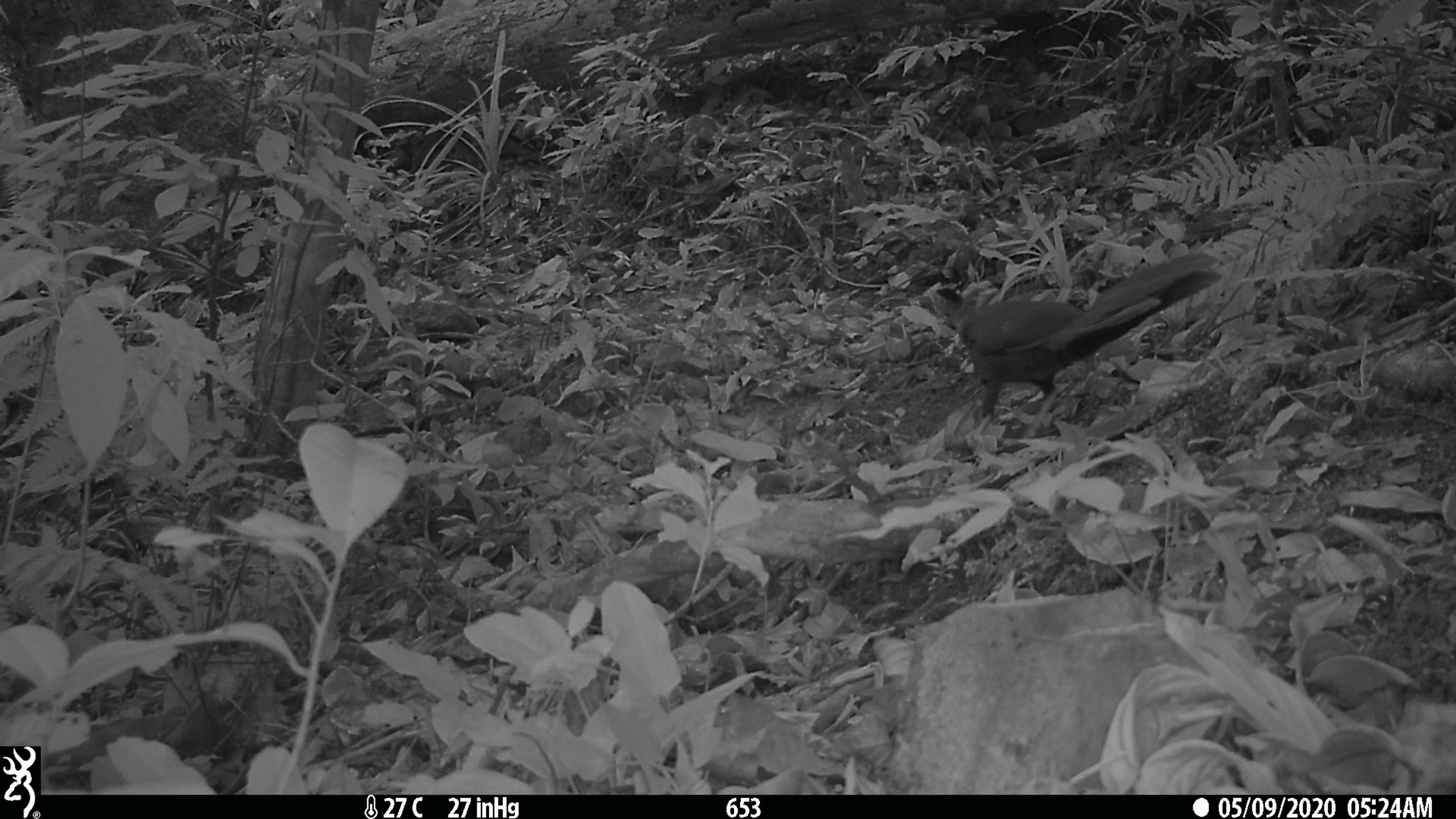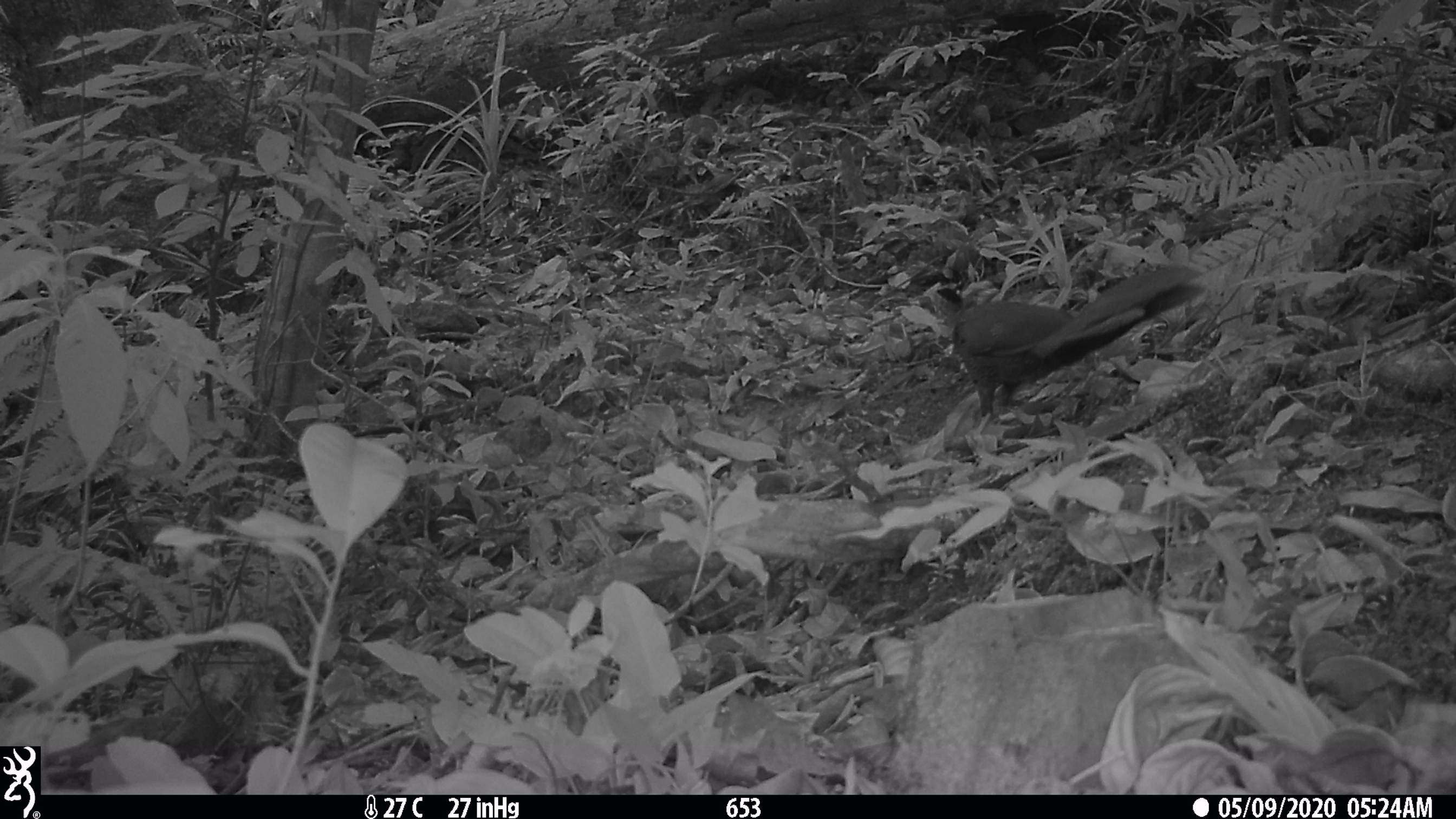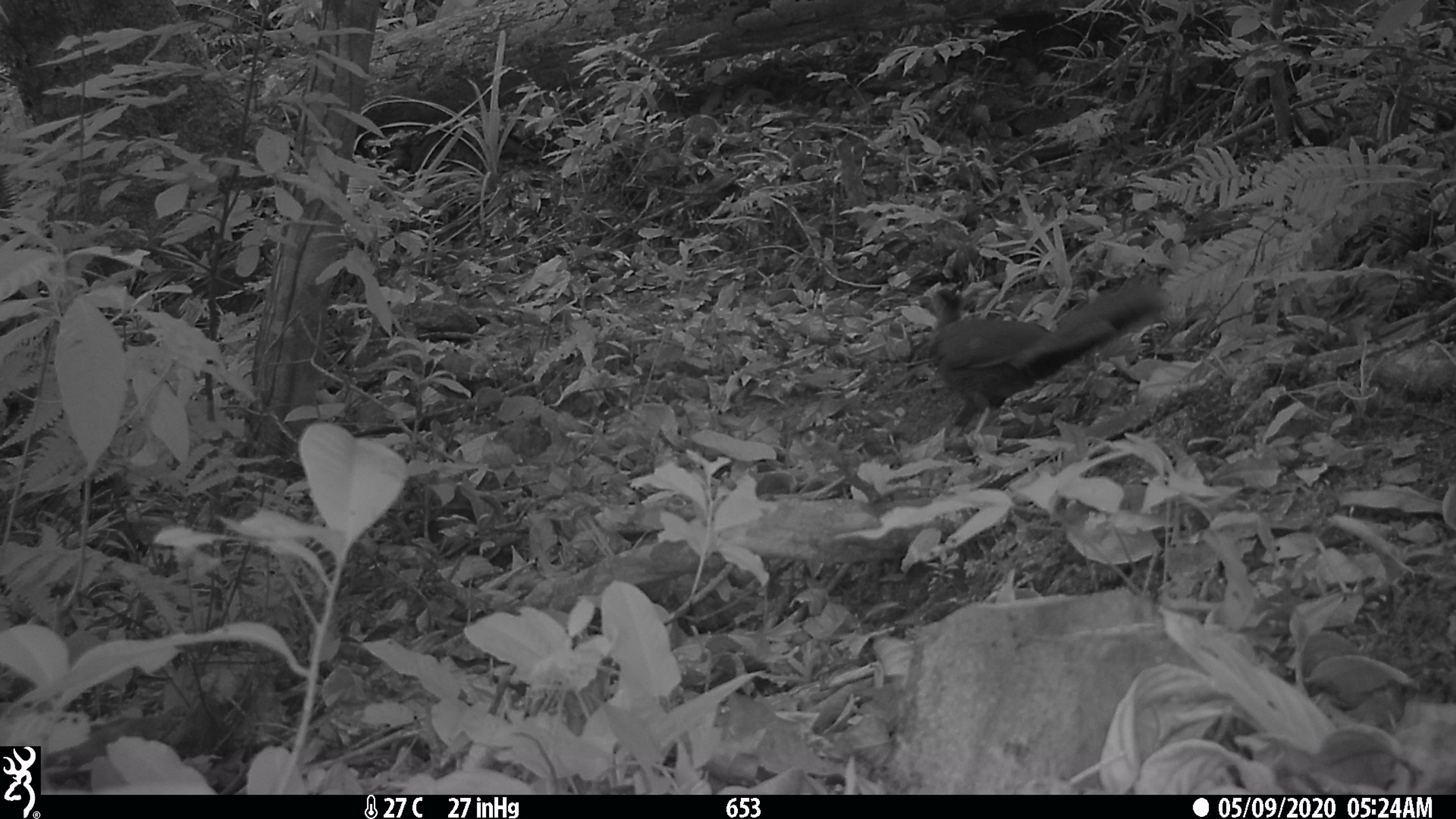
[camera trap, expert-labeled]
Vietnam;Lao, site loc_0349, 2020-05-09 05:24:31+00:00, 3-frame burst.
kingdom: Animalia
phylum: Chordata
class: Aves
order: Galliformes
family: Phasianidae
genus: Lophura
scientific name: Lophura nycthemera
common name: silver pheasant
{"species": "silver pheasant (Lophura nycthemera)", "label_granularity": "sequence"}